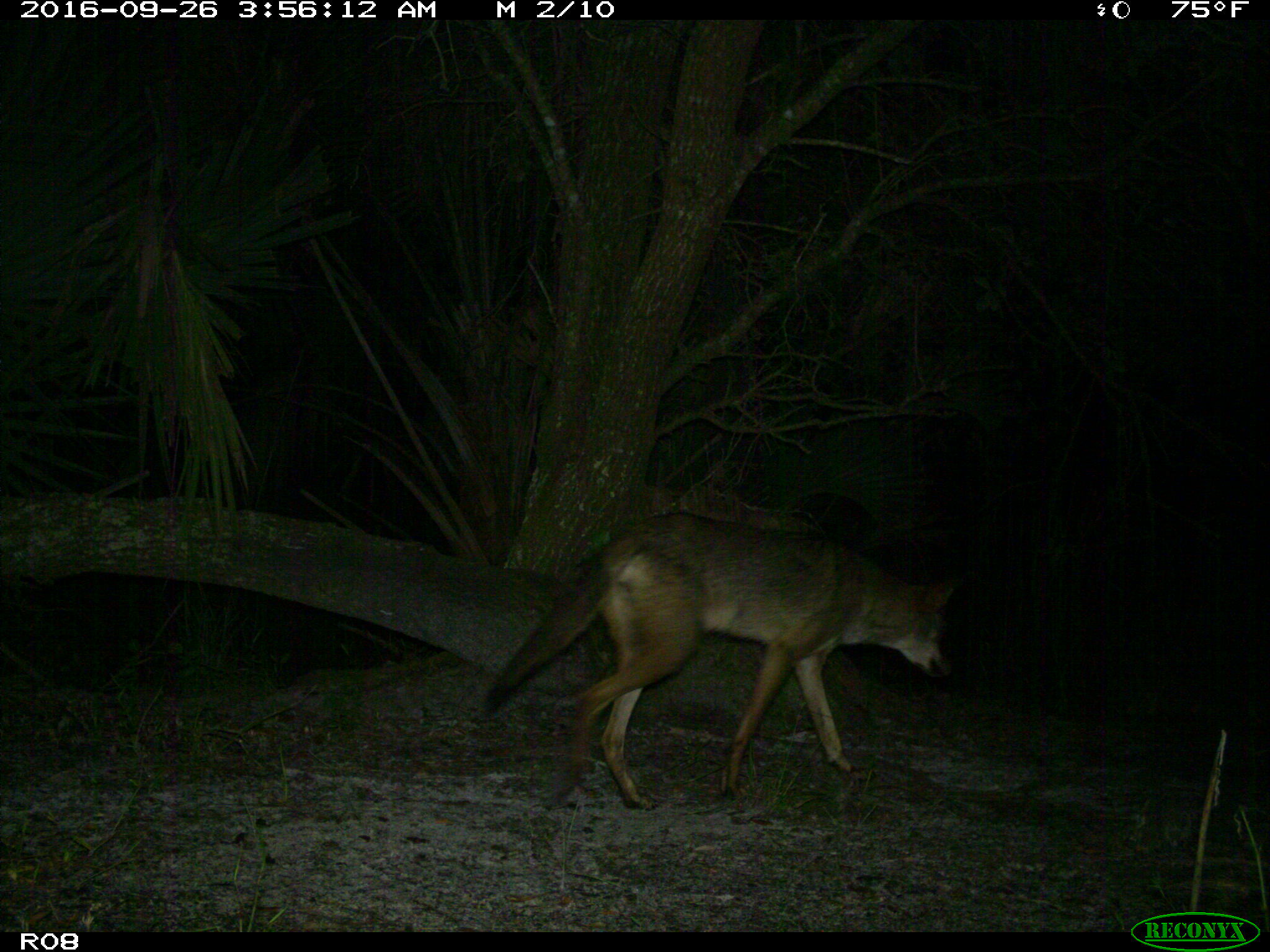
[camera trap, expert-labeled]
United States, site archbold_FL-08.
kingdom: Animalia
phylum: Chordata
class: Mammalia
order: Carnivora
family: Canidae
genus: Canis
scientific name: Canis latrans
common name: coyote